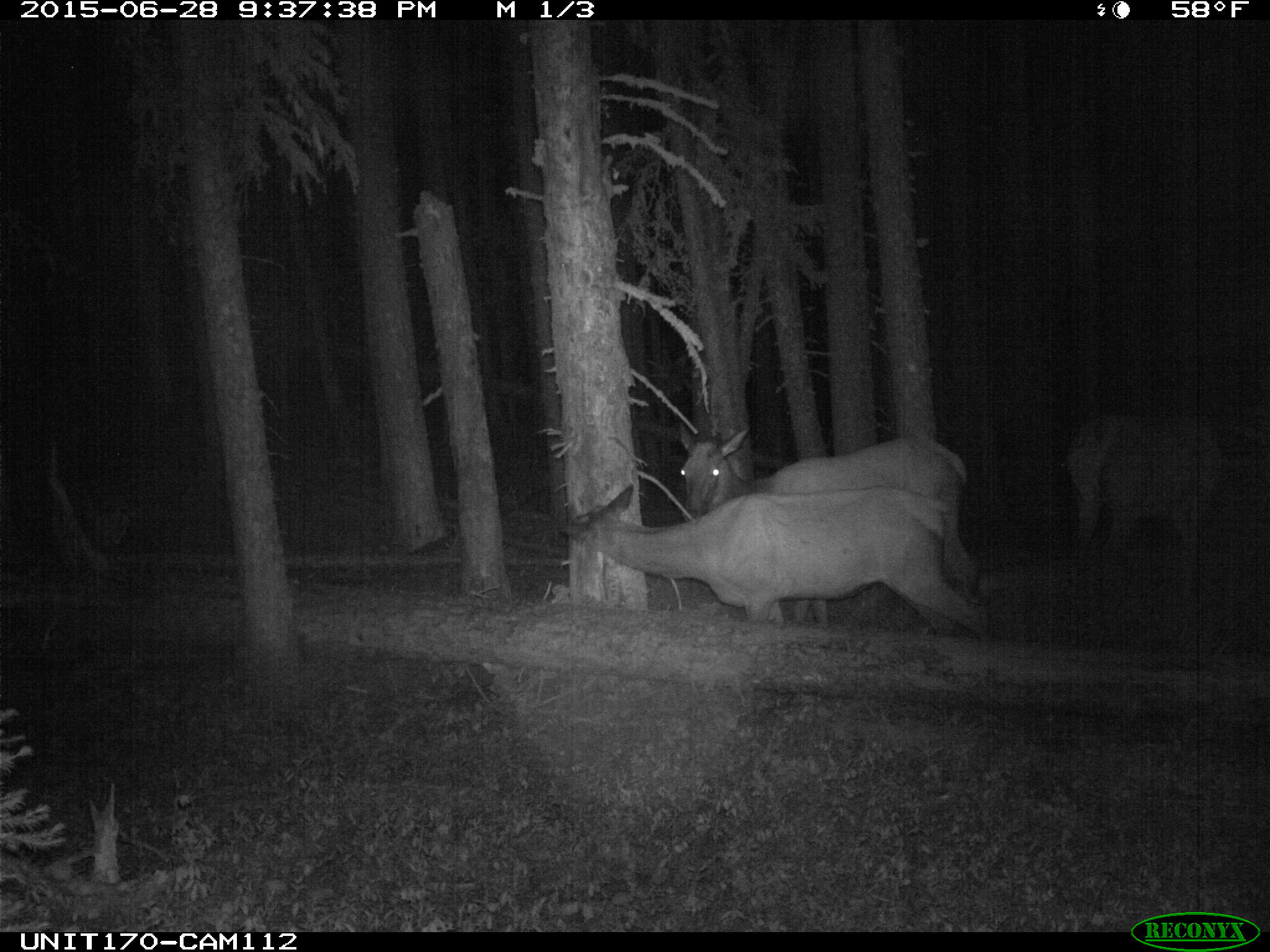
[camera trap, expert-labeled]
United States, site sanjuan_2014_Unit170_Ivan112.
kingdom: Animalia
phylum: Chordata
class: Mammalia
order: Artiodactyla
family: Cervidae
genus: Cervus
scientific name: Cervus elaphus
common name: red deer